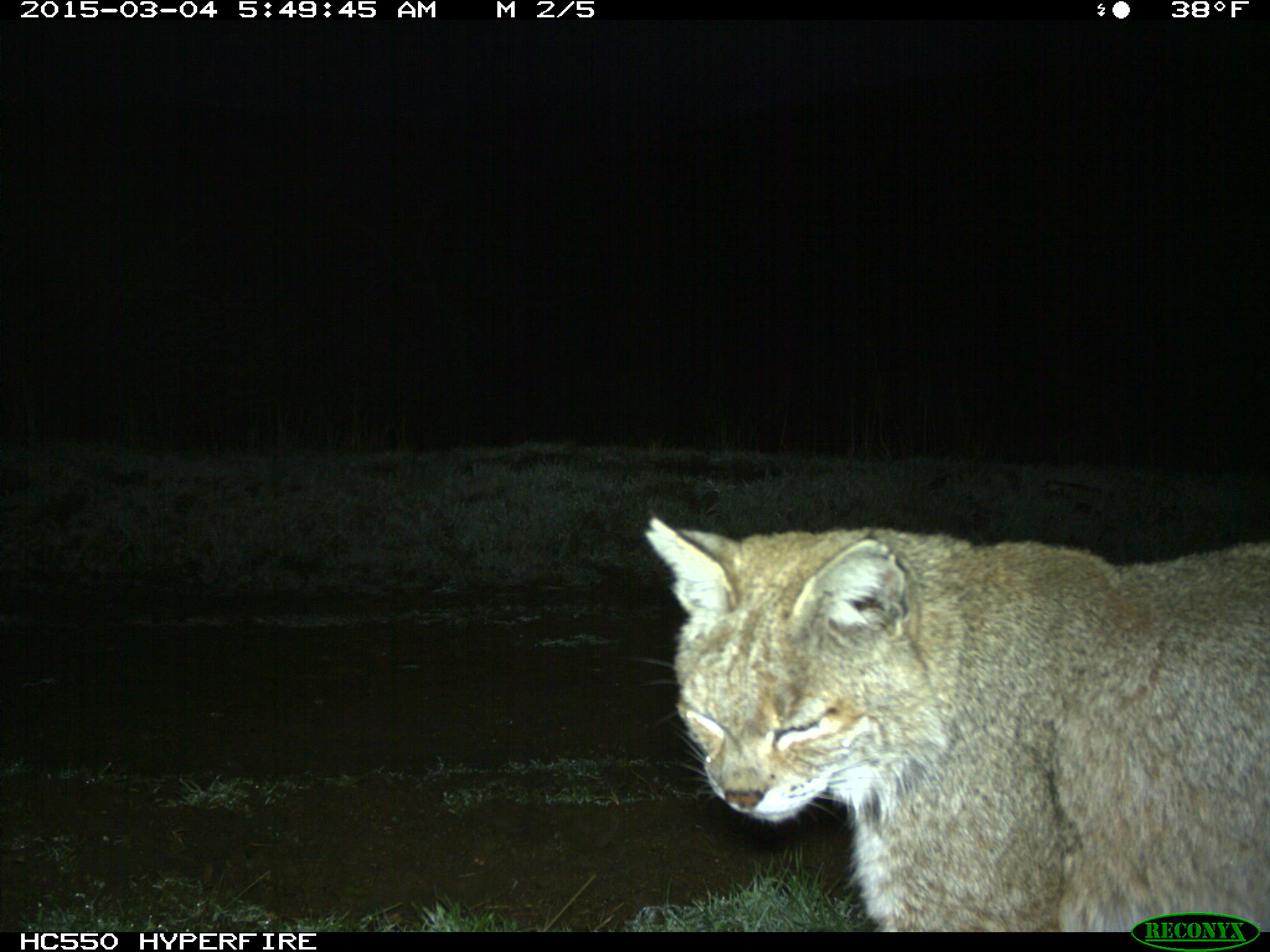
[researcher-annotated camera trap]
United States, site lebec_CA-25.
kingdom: Animalia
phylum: Chordata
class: Mammalia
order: Carnivora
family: Felidae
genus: Lynx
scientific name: Lynx rufus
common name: bobcat